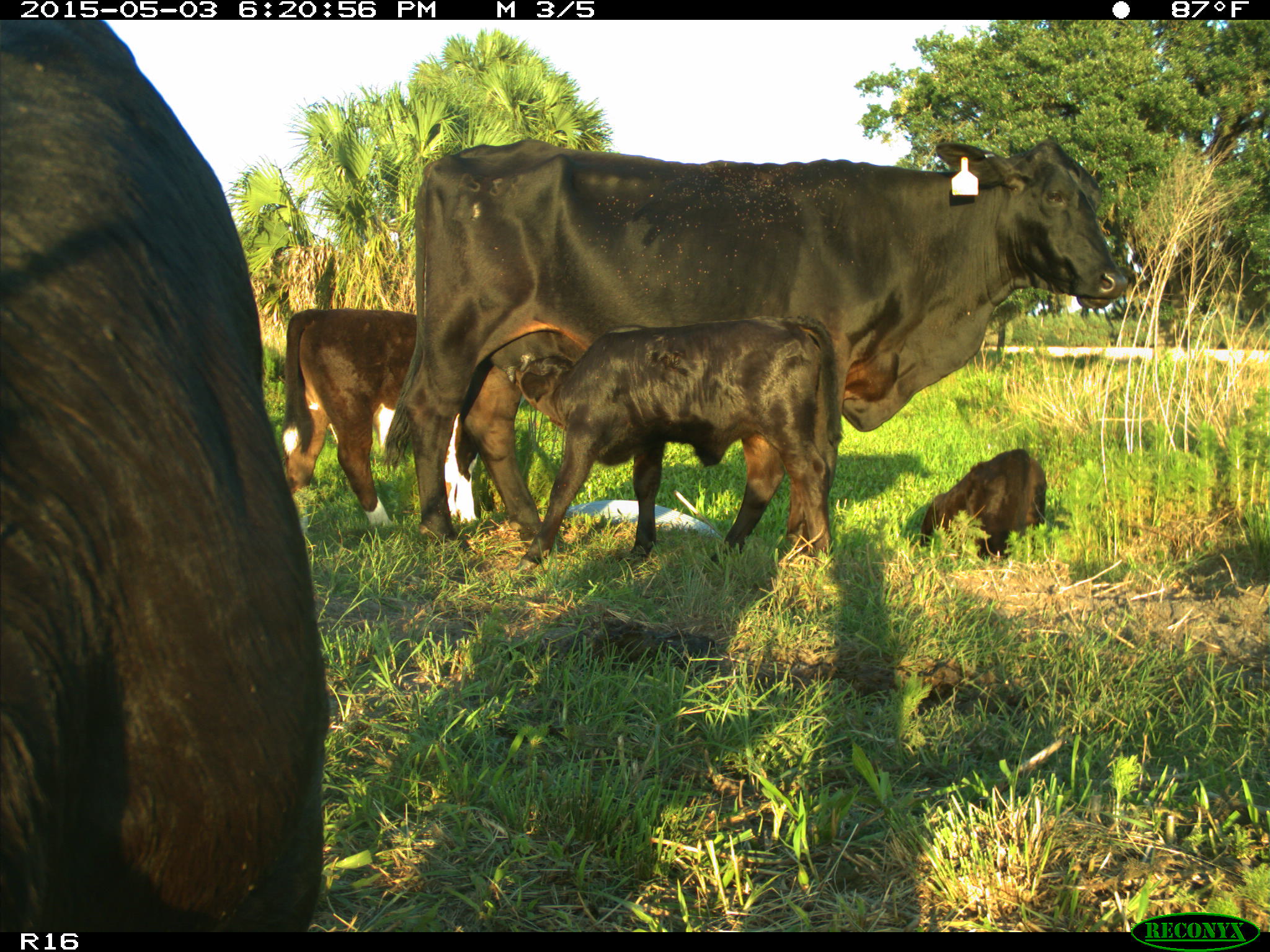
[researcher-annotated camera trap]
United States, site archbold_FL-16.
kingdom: Animalia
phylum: Chordata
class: Mammalia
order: Artiodactyla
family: Bovidae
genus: Bos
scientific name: Bos taurus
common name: domestic cow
Bos taurus (domestic cow).